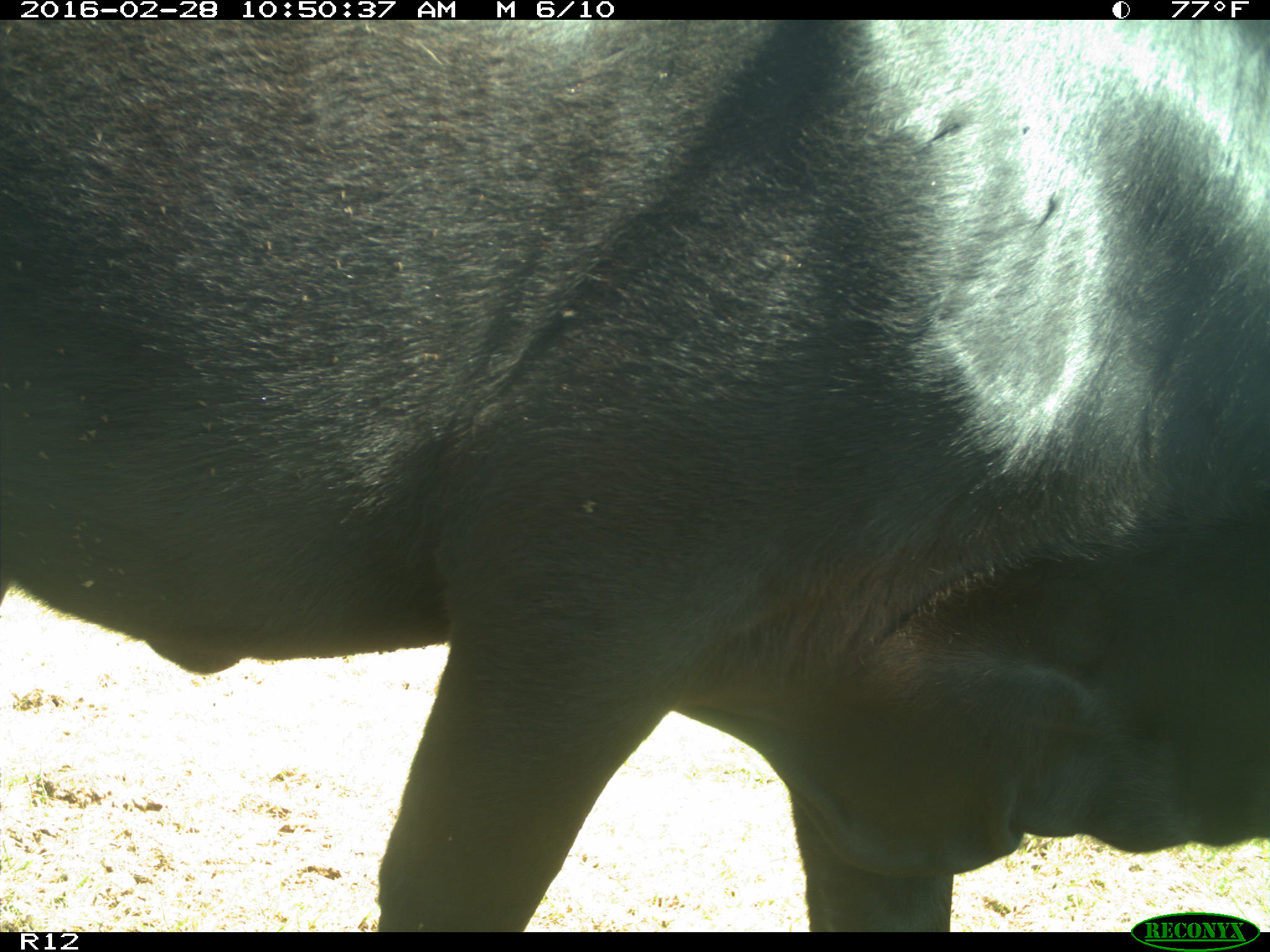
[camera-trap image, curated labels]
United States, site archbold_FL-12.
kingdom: Animalia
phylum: Chordata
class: Mammalia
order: Artiodactyla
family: Bovidae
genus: Bos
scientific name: Bos taurus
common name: domestic cow